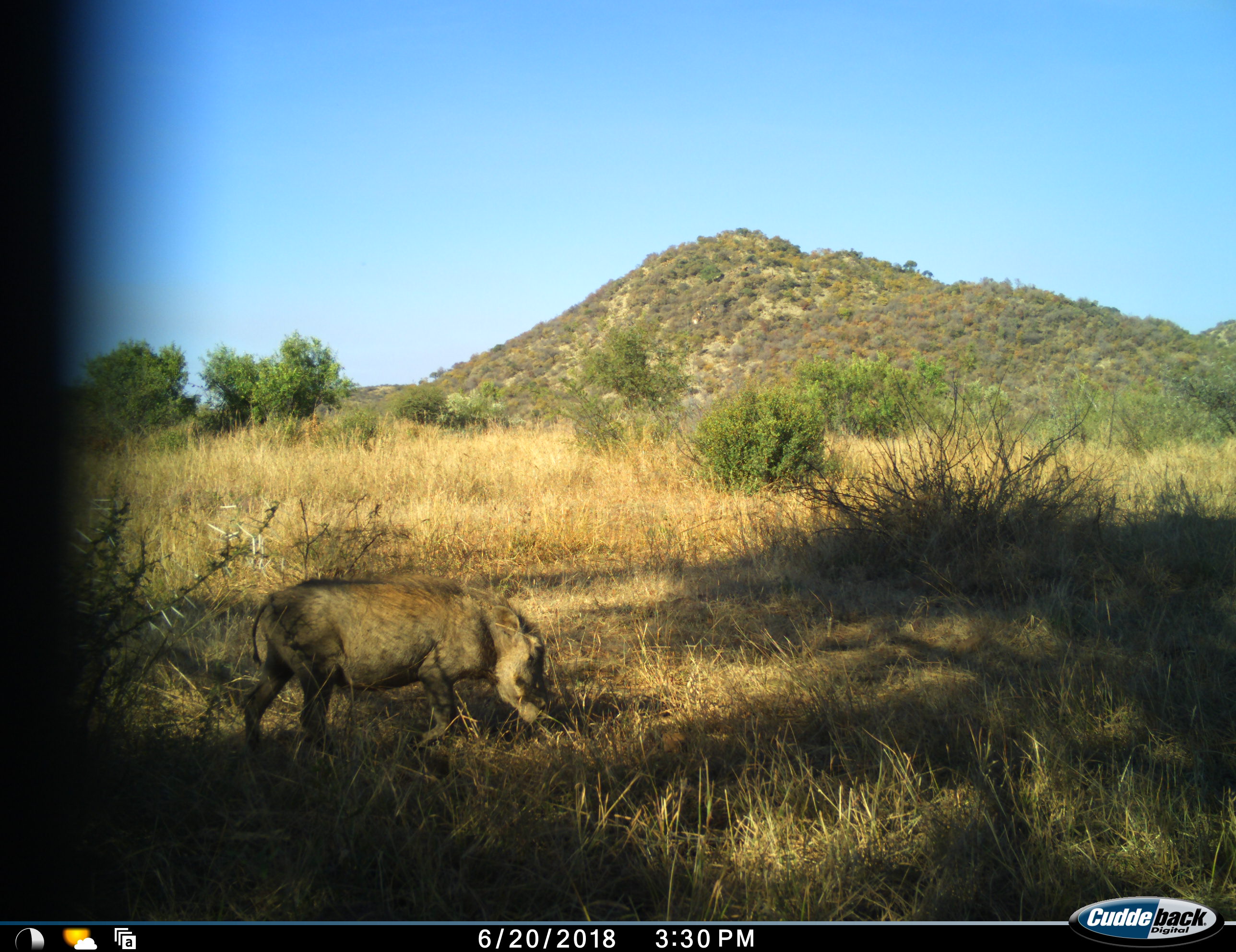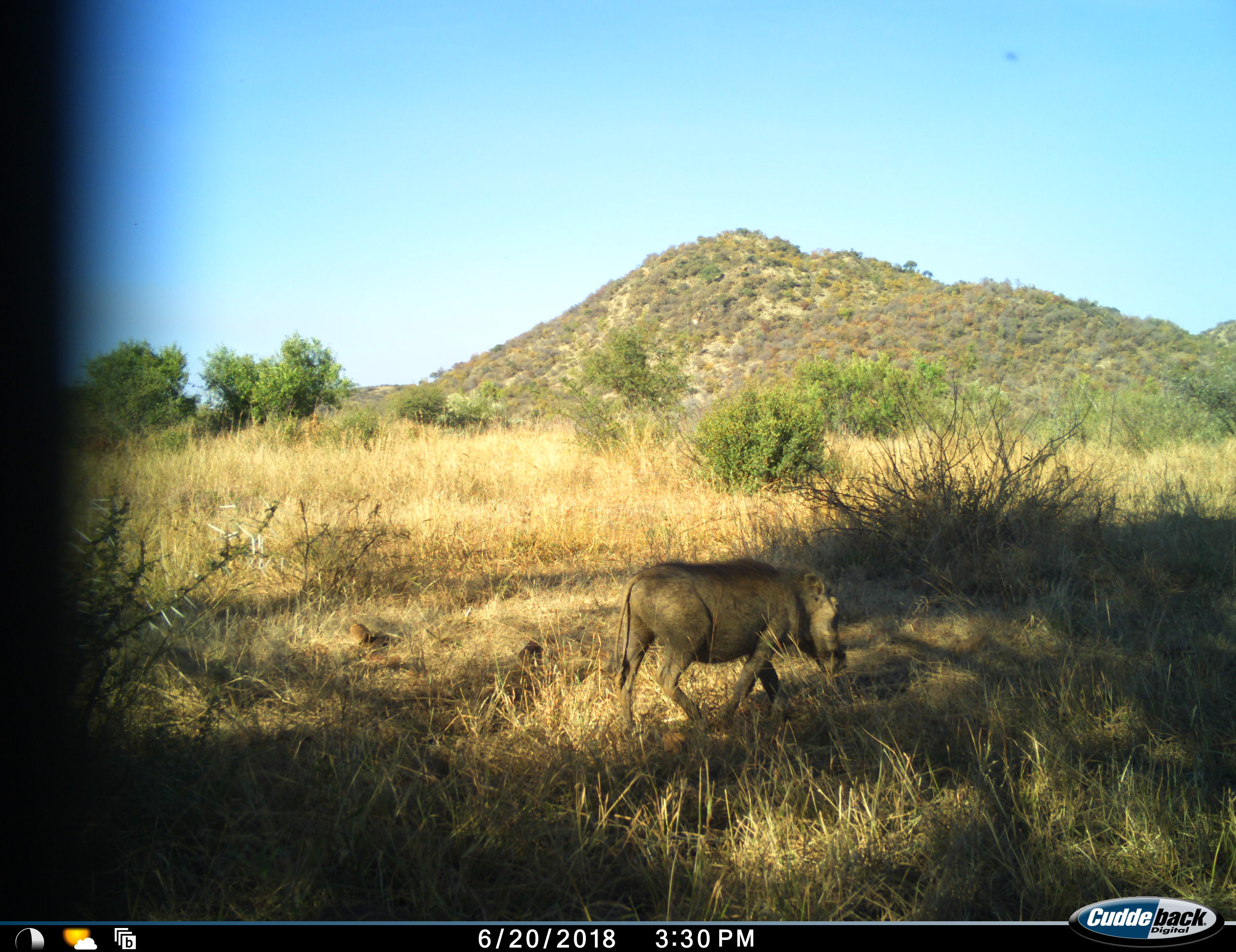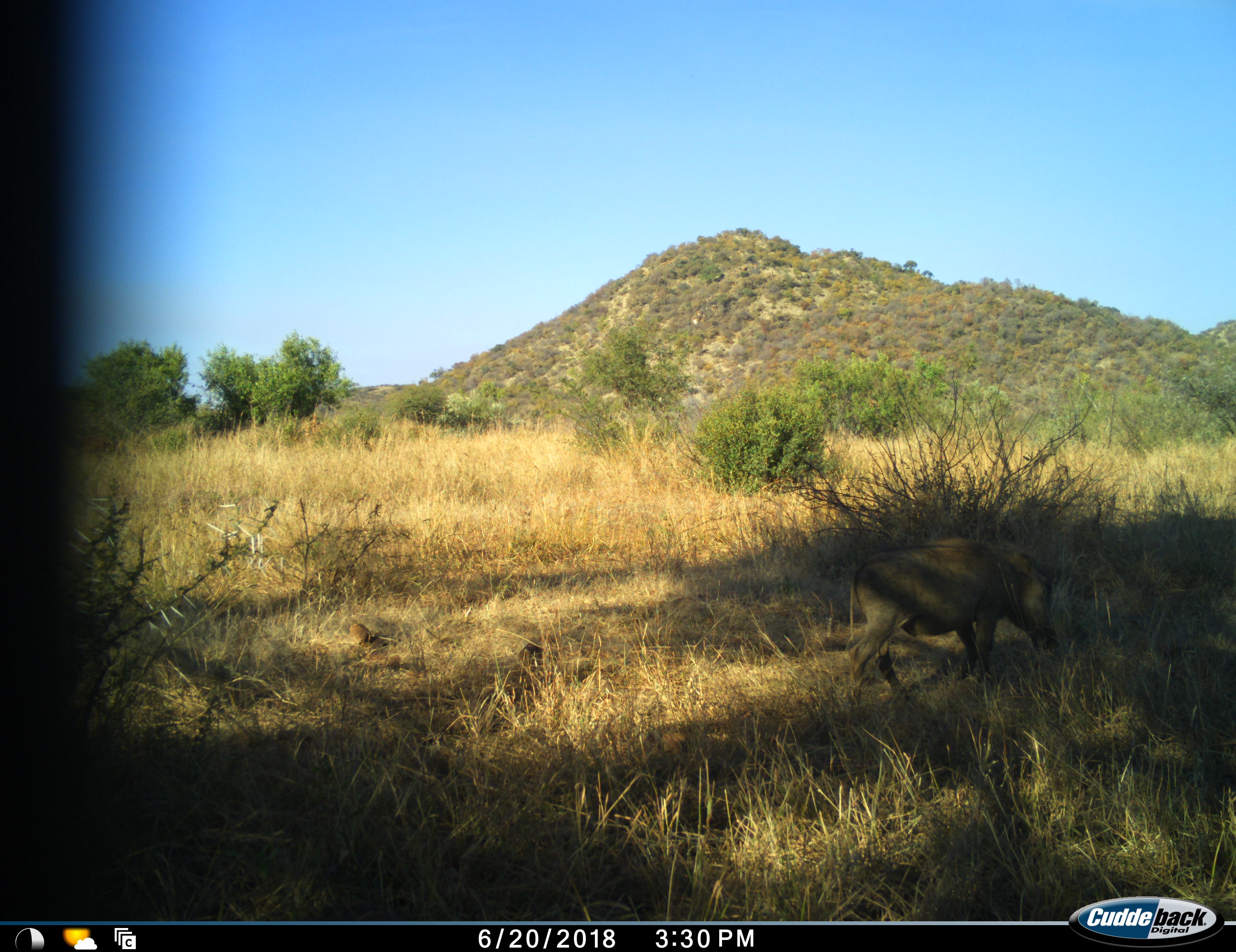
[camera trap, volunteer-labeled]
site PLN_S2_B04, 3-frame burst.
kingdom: Animalia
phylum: Chordata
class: Mammalia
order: Artiodactyla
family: Suidae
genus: Phacochoerus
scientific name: Phacochoerus africanus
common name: warthog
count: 1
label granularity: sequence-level